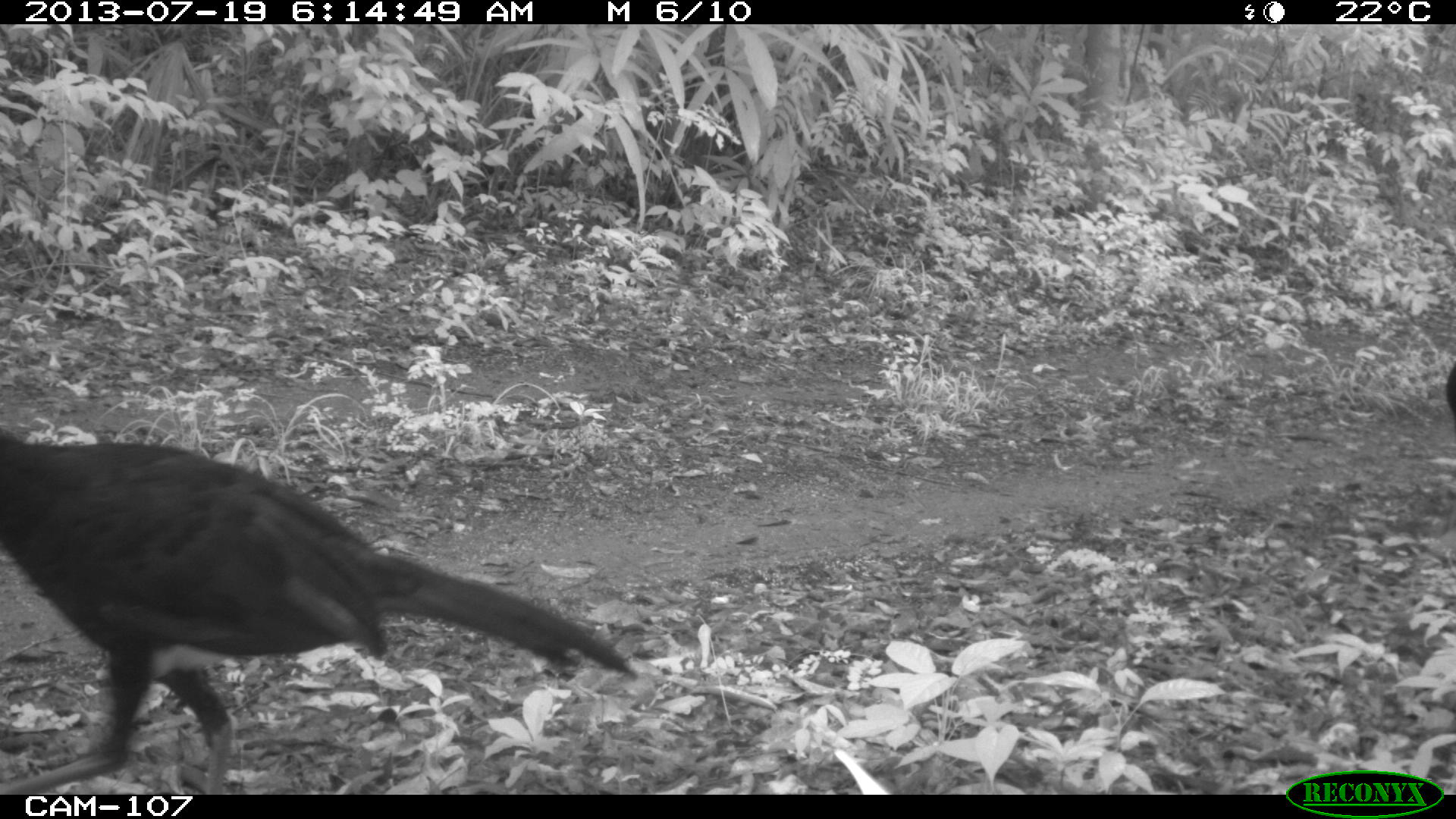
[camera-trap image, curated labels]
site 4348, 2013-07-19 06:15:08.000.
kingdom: Animalia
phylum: Chordata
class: Aves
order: Galliformes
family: Cracidae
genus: Crax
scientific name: Crax rubra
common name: great curassow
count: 2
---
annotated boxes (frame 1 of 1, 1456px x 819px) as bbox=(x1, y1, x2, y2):
crax rubra: bbox=(0, 429, 639, 789)